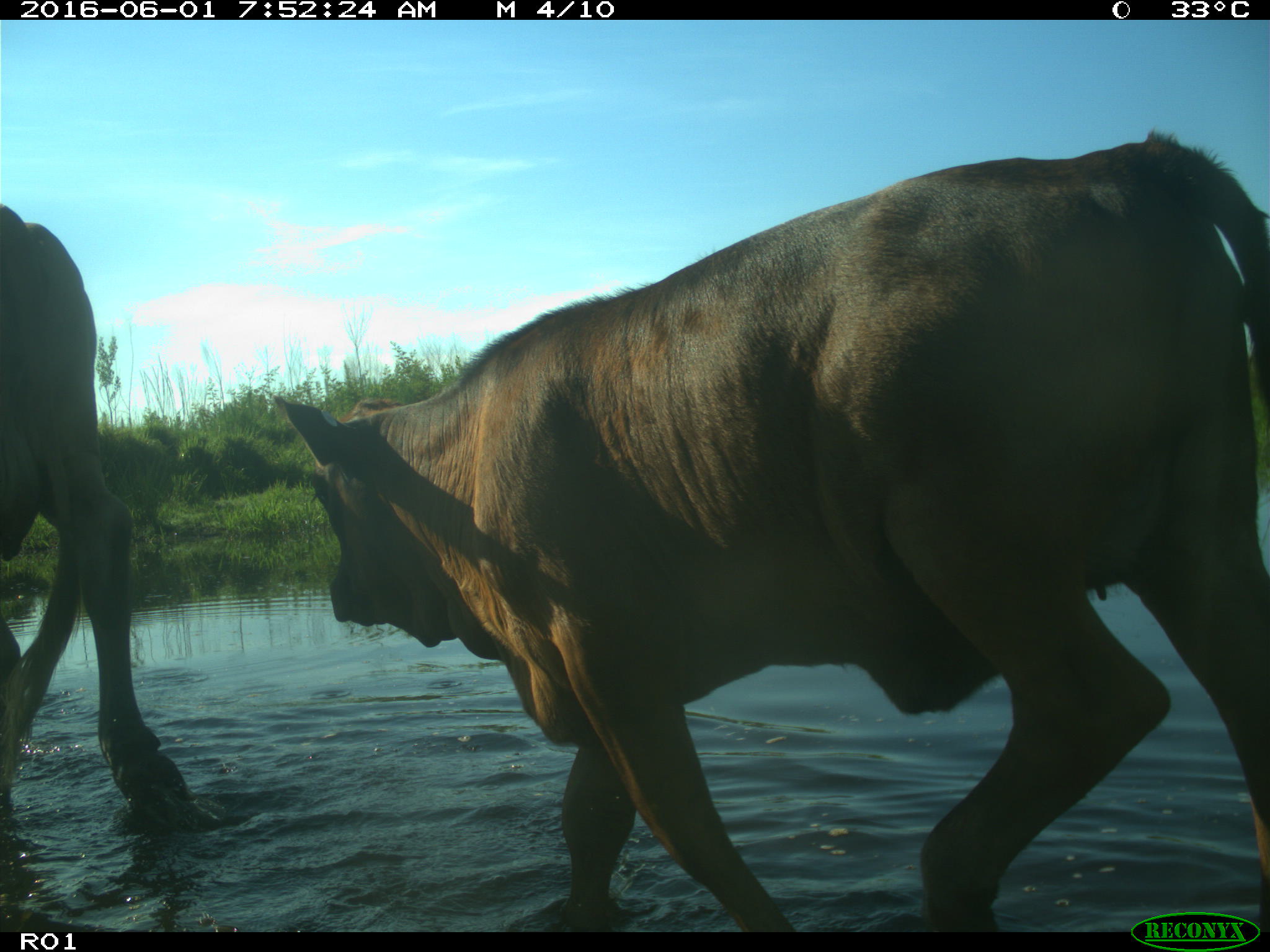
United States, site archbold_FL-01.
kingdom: Animalia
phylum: Chordata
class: Mammalia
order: Artiodactyla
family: Bovidae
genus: Bos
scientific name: Bos taurus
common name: domestic cow